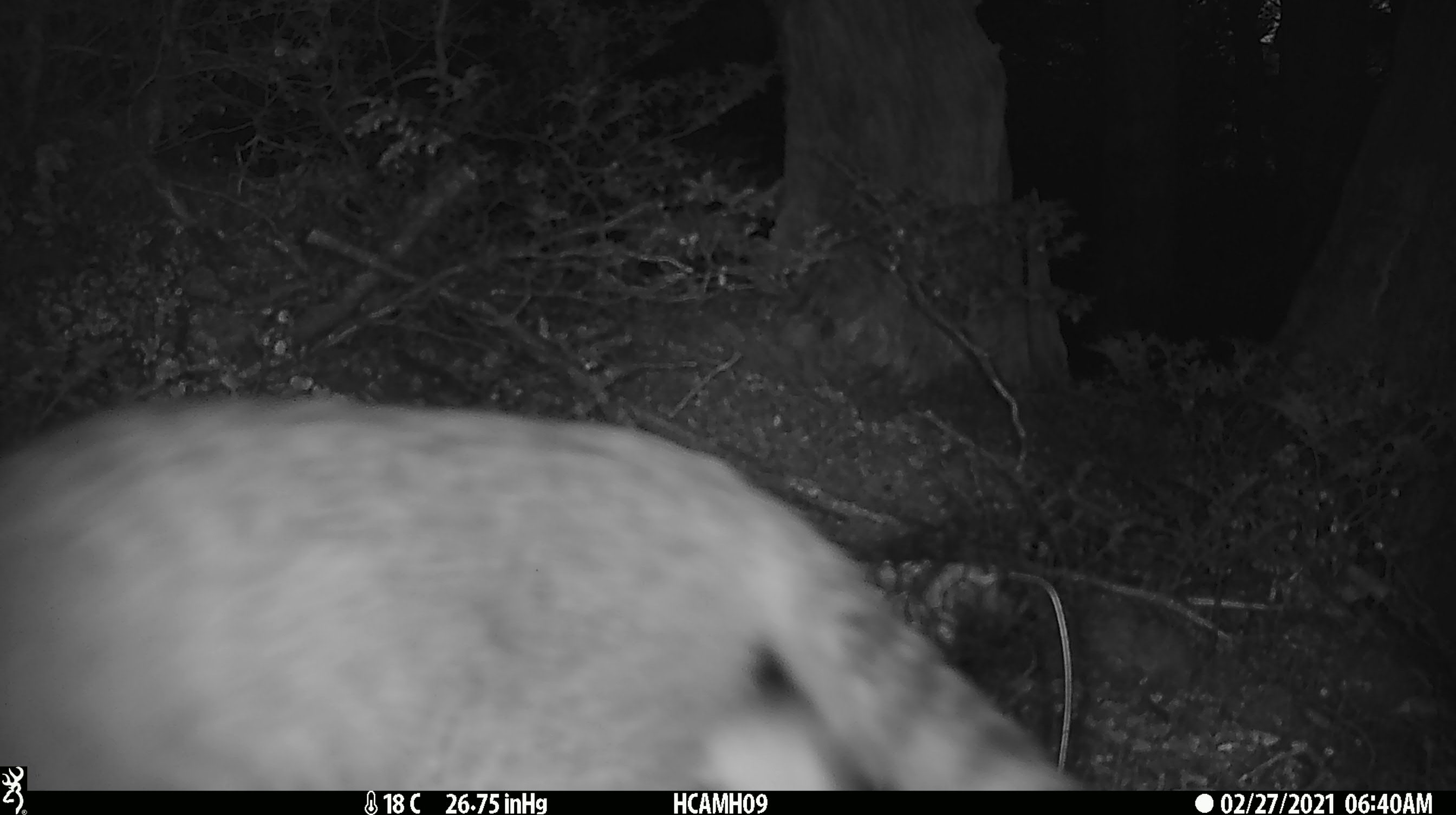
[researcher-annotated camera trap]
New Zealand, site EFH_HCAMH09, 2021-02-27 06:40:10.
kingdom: Animalia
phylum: Chordata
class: Mammalia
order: Carnivora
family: Felidae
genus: Felis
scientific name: Felis catus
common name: domestic cat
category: cat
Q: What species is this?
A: Cat (domestic cat) (Felis catus).